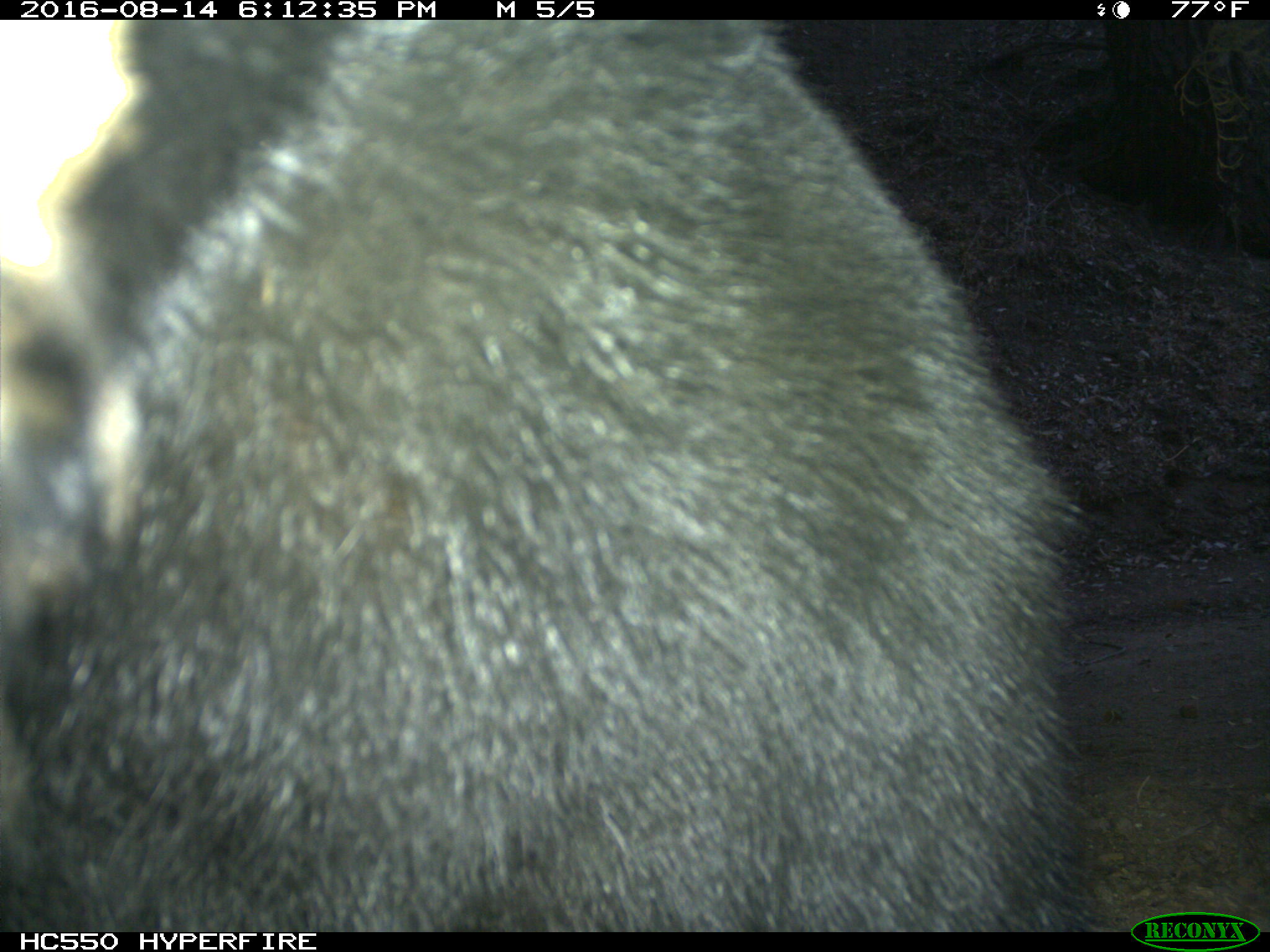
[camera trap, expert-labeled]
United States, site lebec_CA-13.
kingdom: Animalia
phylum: Chordata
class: Mammalia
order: Carnivora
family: Ursidae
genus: Ursus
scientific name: Ursus americanus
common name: american black bear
Ursus americanus (american black bear).